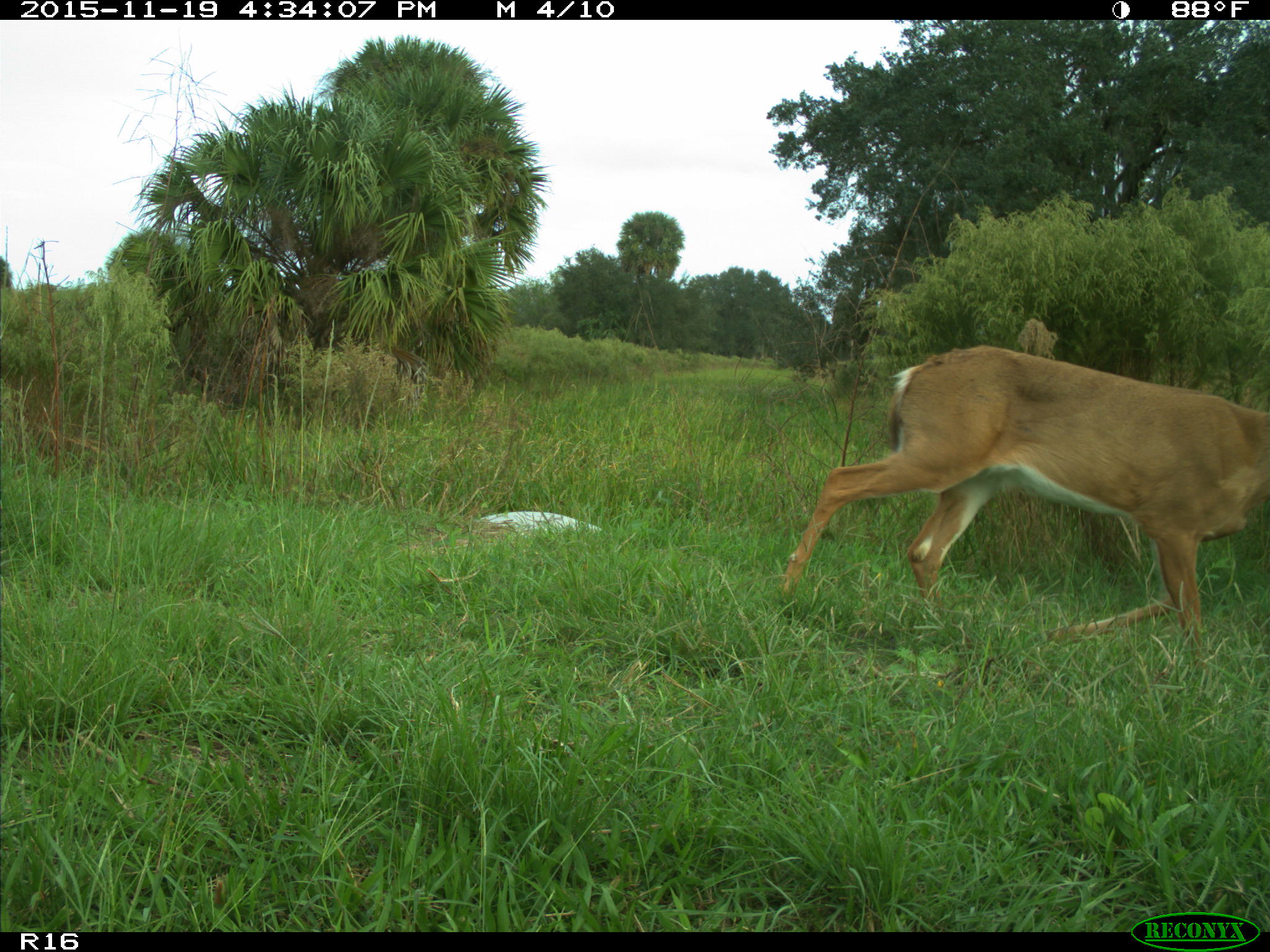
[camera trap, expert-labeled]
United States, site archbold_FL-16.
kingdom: Animalia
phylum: Chordata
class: Mammalia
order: Artiodactyla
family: Cervidae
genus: Odocoileus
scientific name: Odocoileus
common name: deer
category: unidentified deer